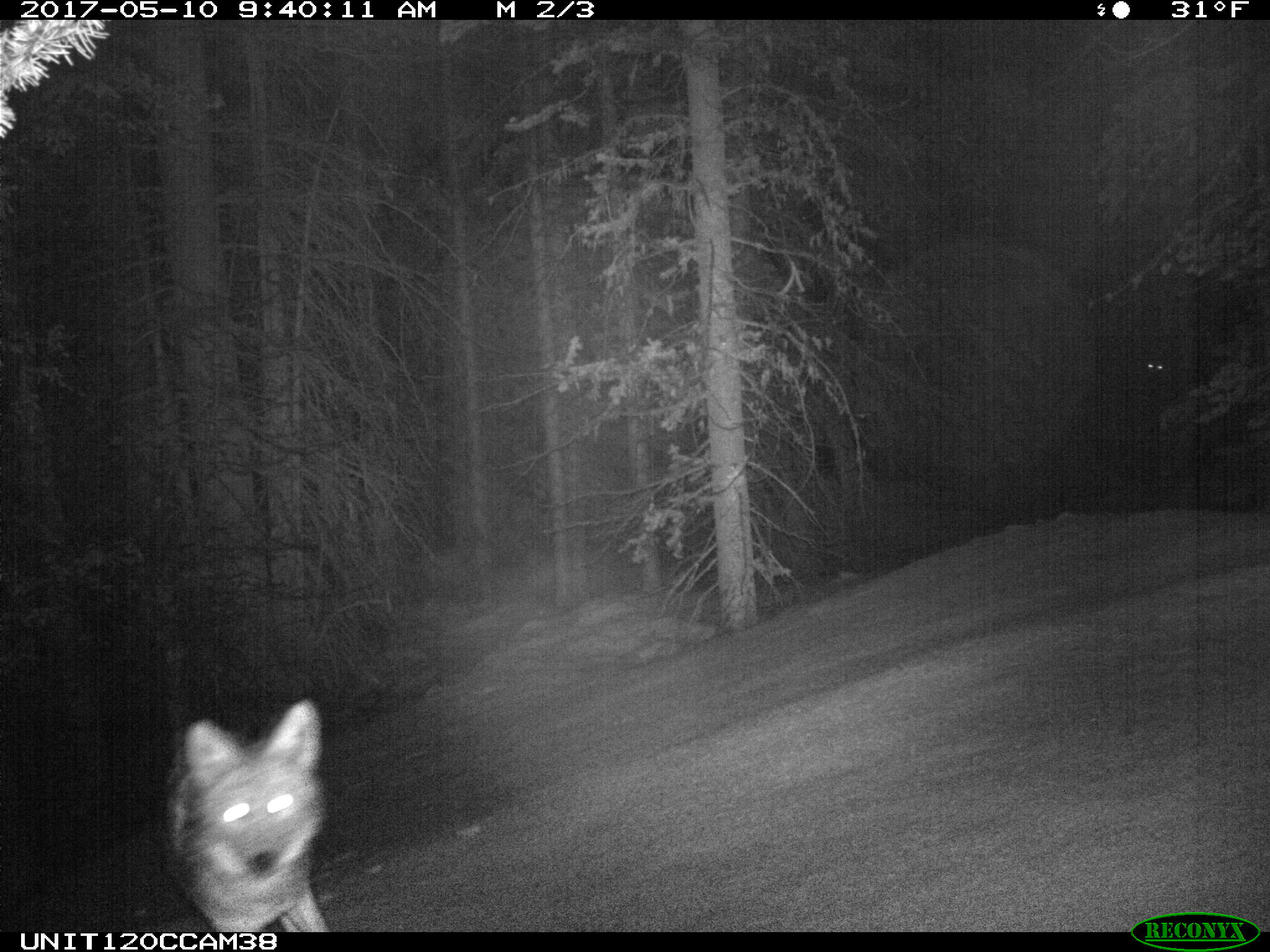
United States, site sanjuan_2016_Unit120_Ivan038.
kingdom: Animalia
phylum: Chordata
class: Mammalia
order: Carnivora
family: Canidae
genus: Canis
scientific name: Canis latrans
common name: coyote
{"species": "Canis latrans (coyote)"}